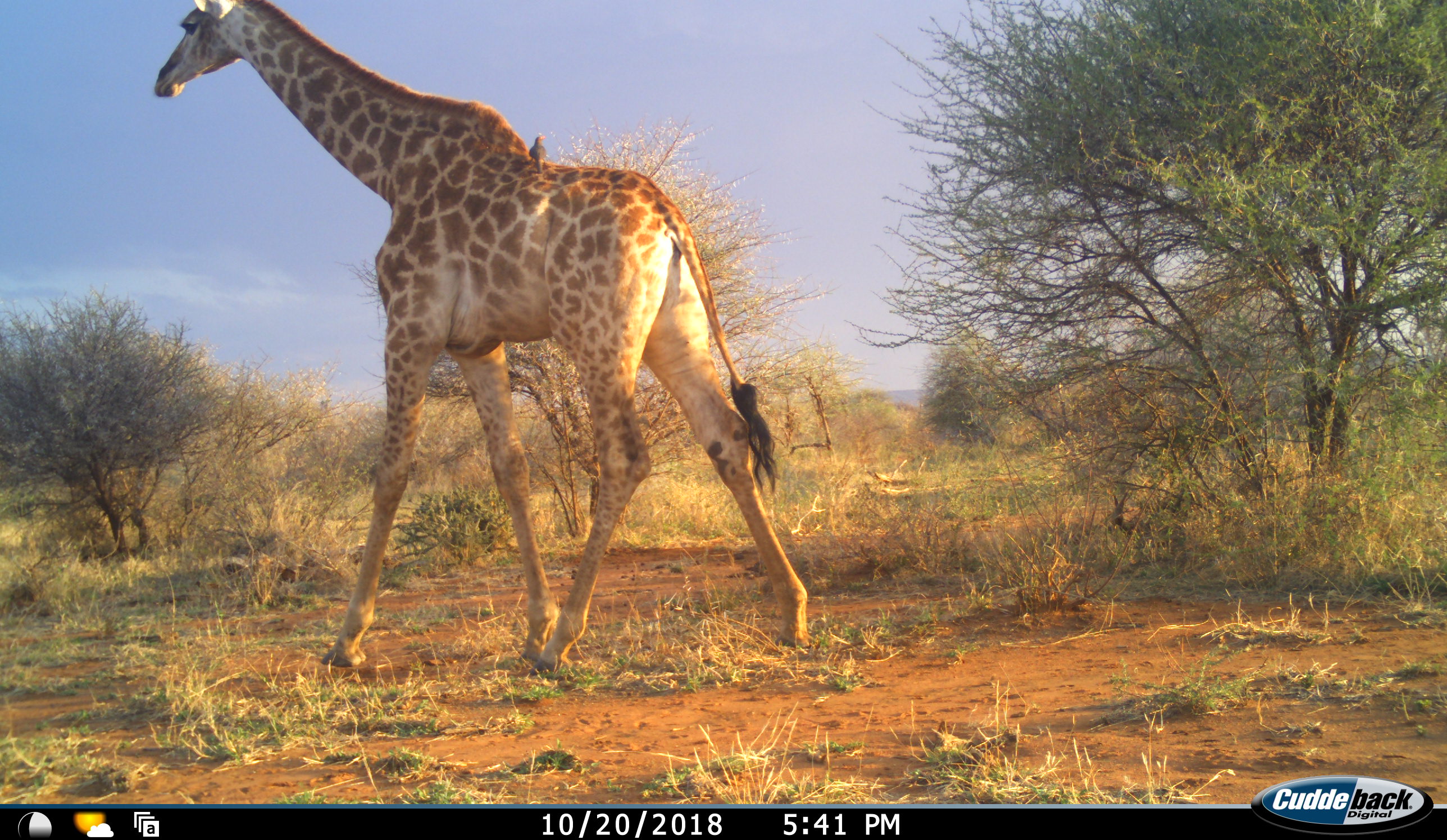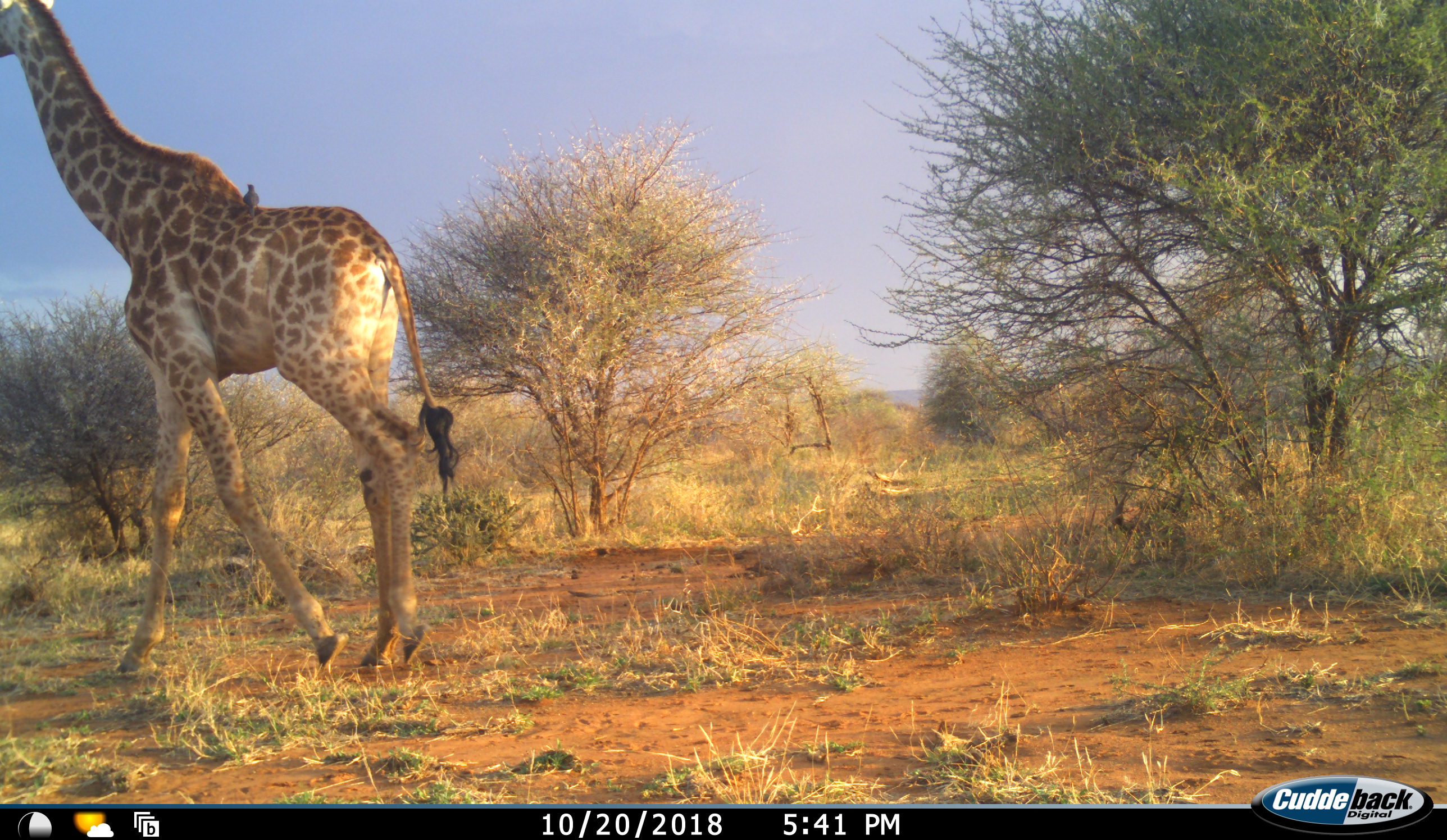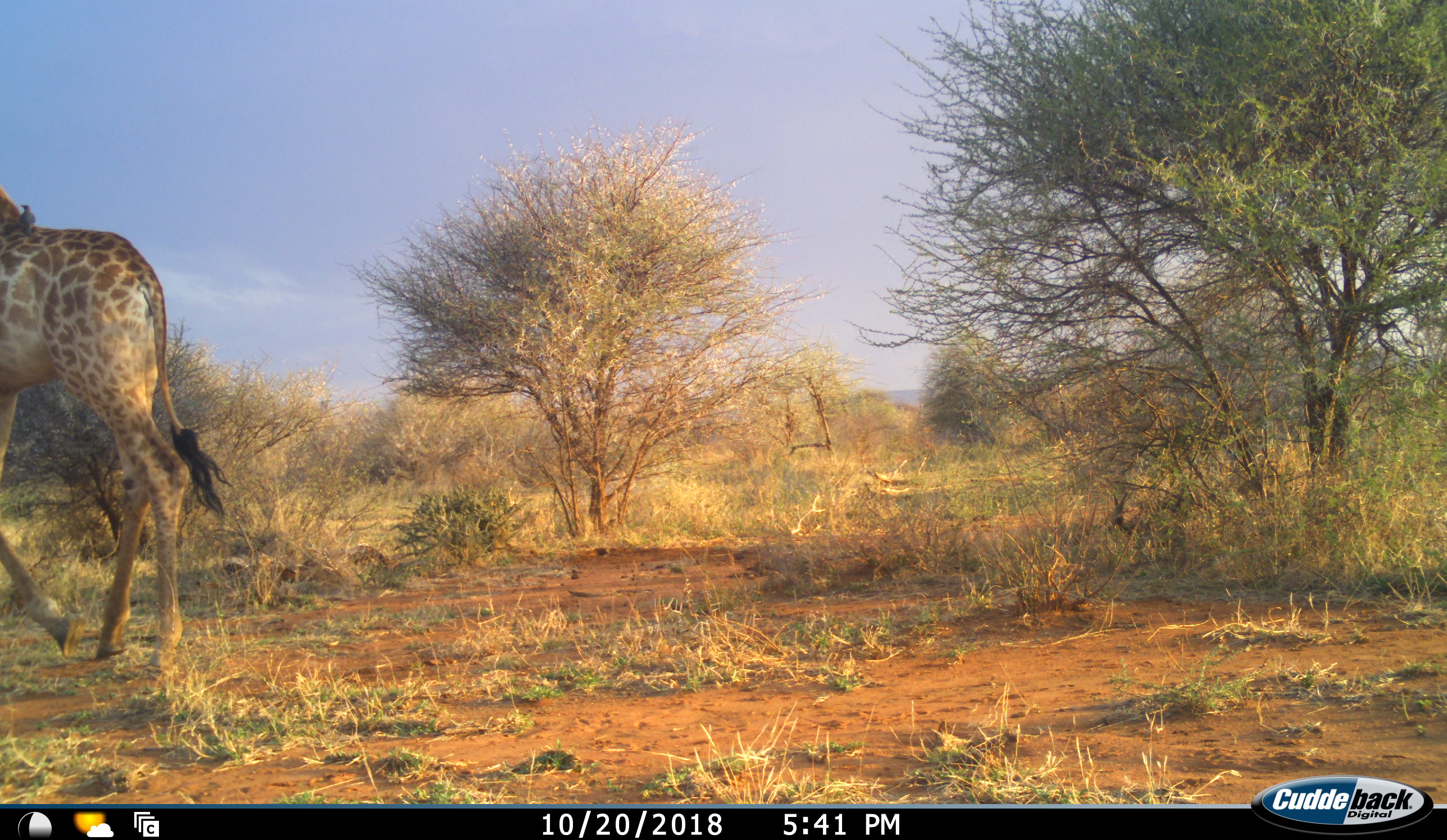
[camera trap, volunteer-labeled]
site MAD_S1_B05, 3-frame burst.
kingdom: Animalia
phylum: Chordata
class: Mammalia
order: Artiodactyla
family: Giraffidae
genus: Giraffa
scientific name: Giraffa camelopardalis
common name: giraffe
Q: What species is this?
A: Giraffe (Giraffa camelopardalis).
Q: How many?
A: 1.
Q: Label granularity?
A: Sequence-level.